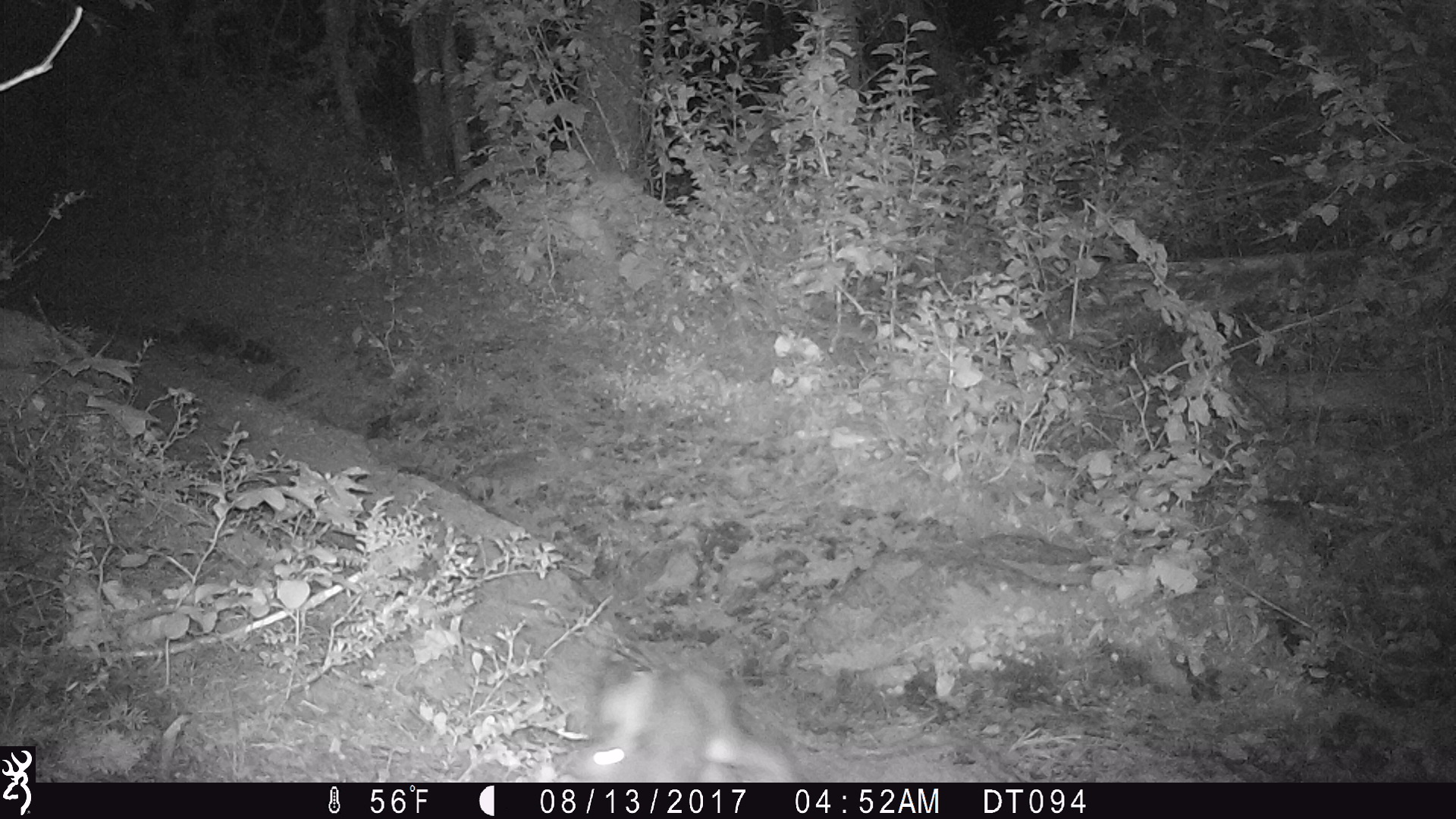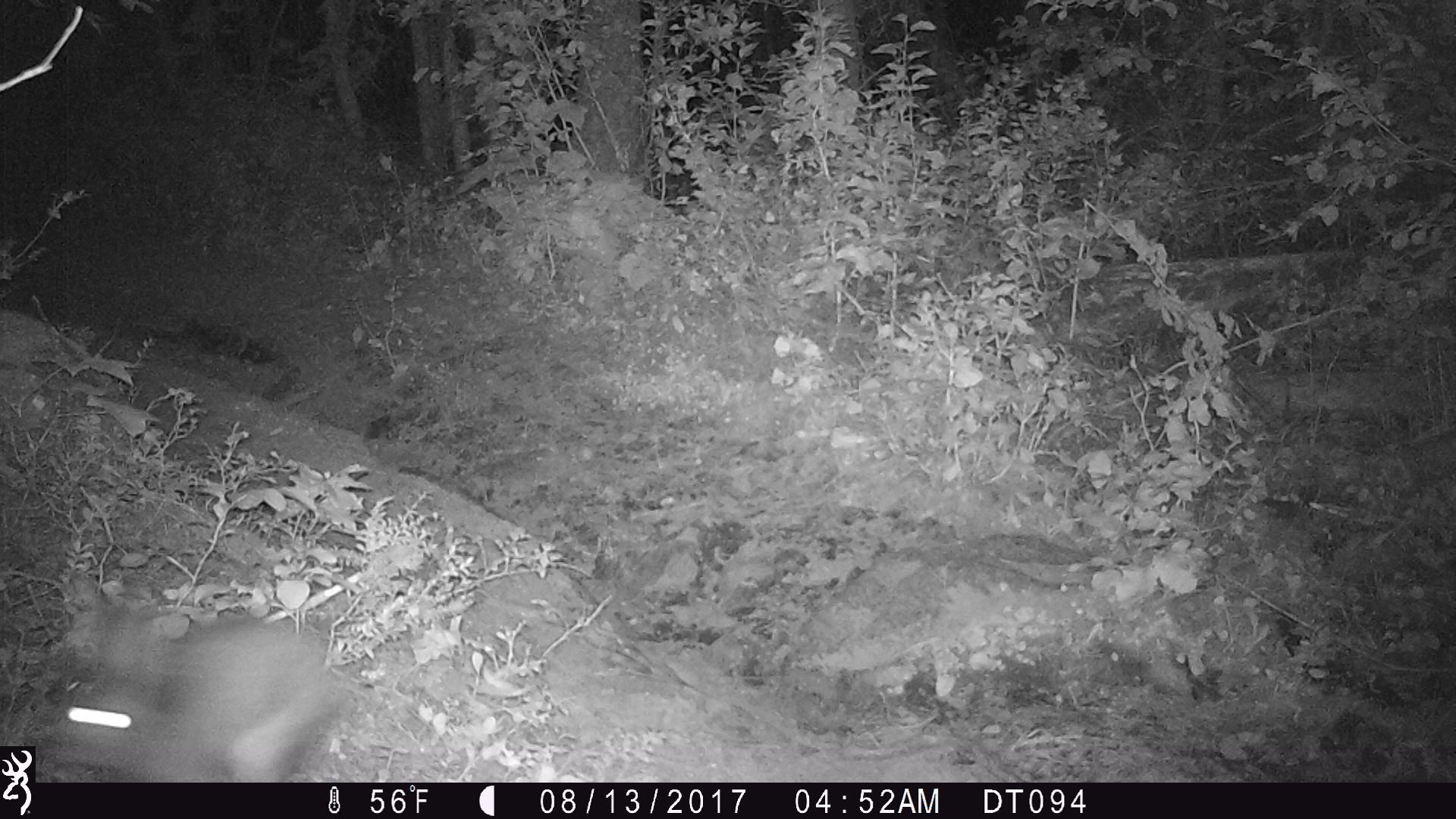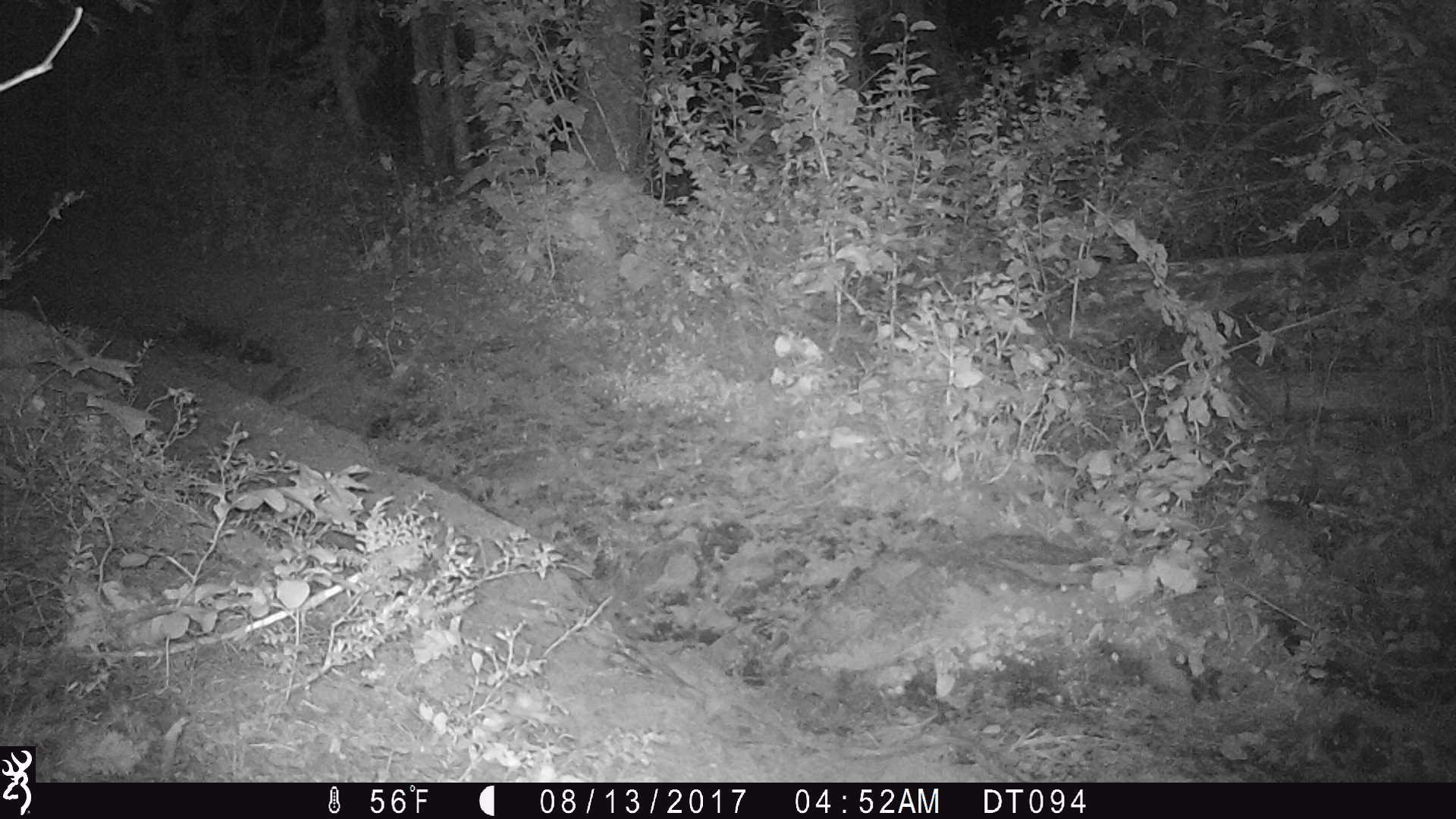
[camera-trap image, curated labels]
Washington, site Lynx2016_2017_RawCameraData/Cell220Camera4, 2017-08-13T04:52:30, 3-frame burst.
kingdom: Animalia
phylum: Chordata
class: Mammalia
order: Lagomorpha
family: Leporidae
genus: Lepus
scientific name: Lepus americanus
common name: snowshoe hare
Lepus americanus (snowshoe hare). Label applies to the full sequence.